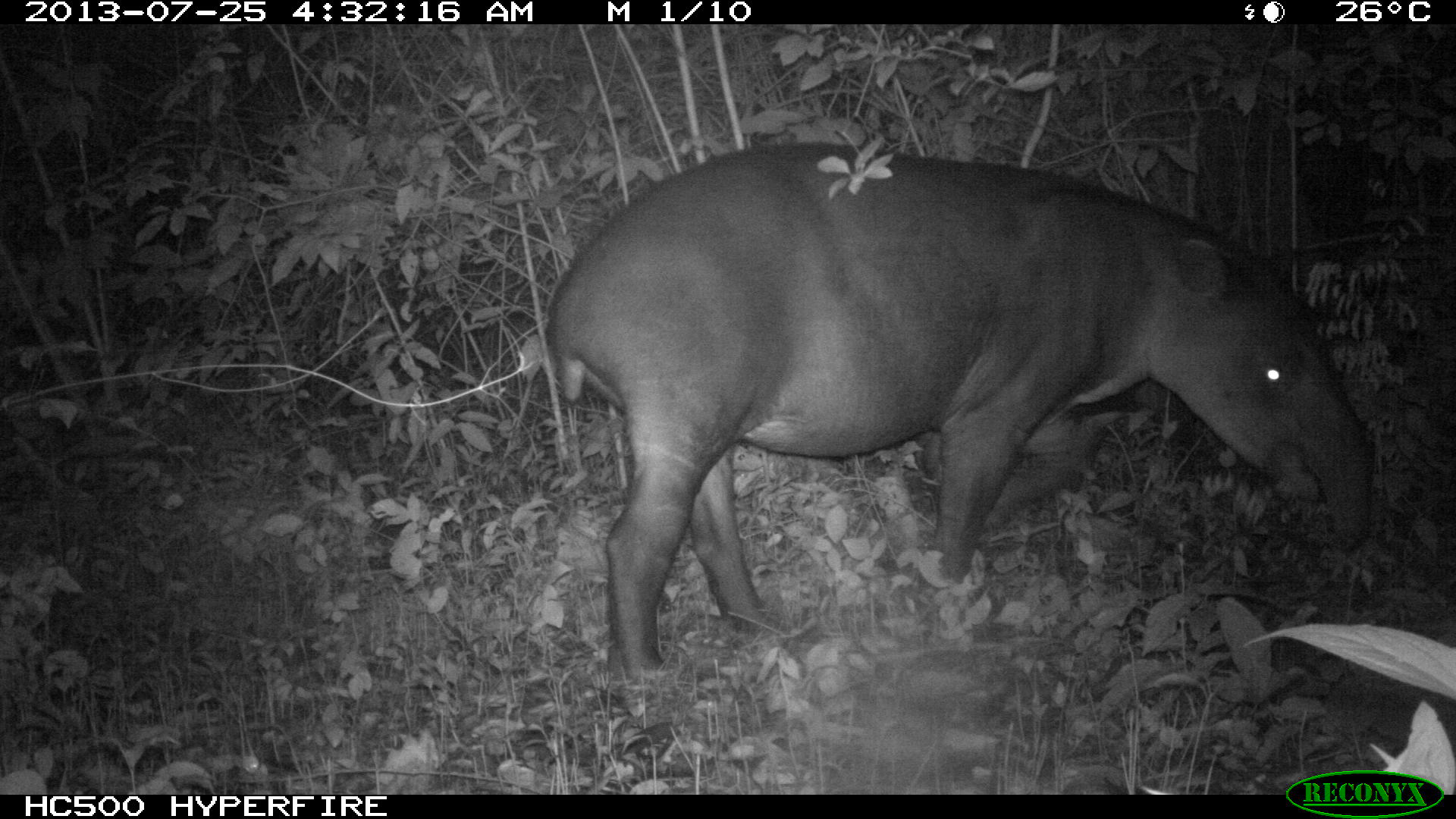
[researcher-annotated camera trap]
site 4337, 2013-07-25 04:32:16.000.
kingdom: Animalia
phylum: Chordata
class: Mammalia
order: Perissodactyla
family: Tapiridae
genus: Tapirus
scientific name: Tapirus bairdii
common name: baird's tapir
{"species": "Tapirus bairdii (baird's tapir)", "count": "2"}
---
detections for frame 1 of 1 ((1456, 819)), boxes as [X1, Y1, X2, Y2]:
tapirus bairdii: [543, 137, 1376, 688]